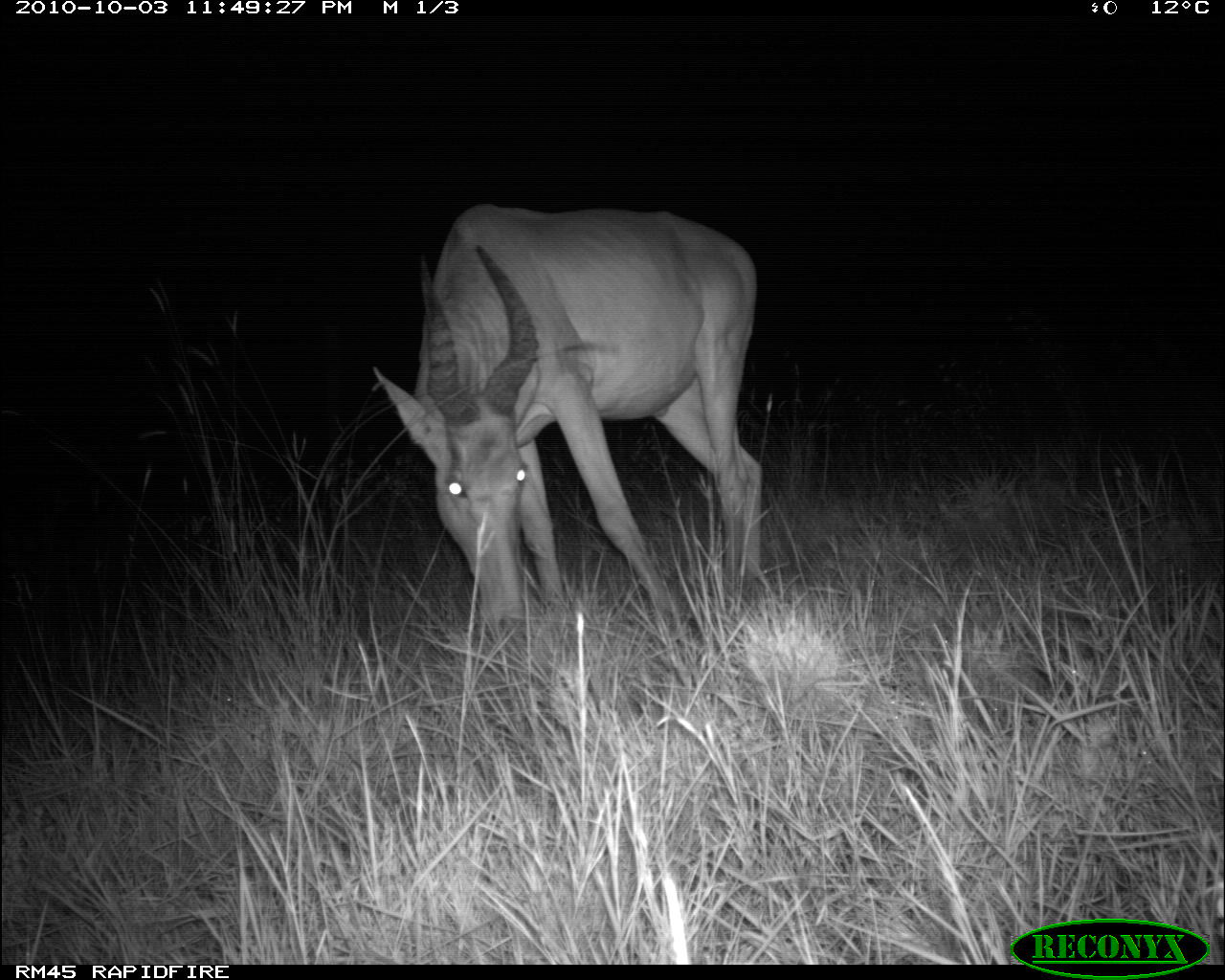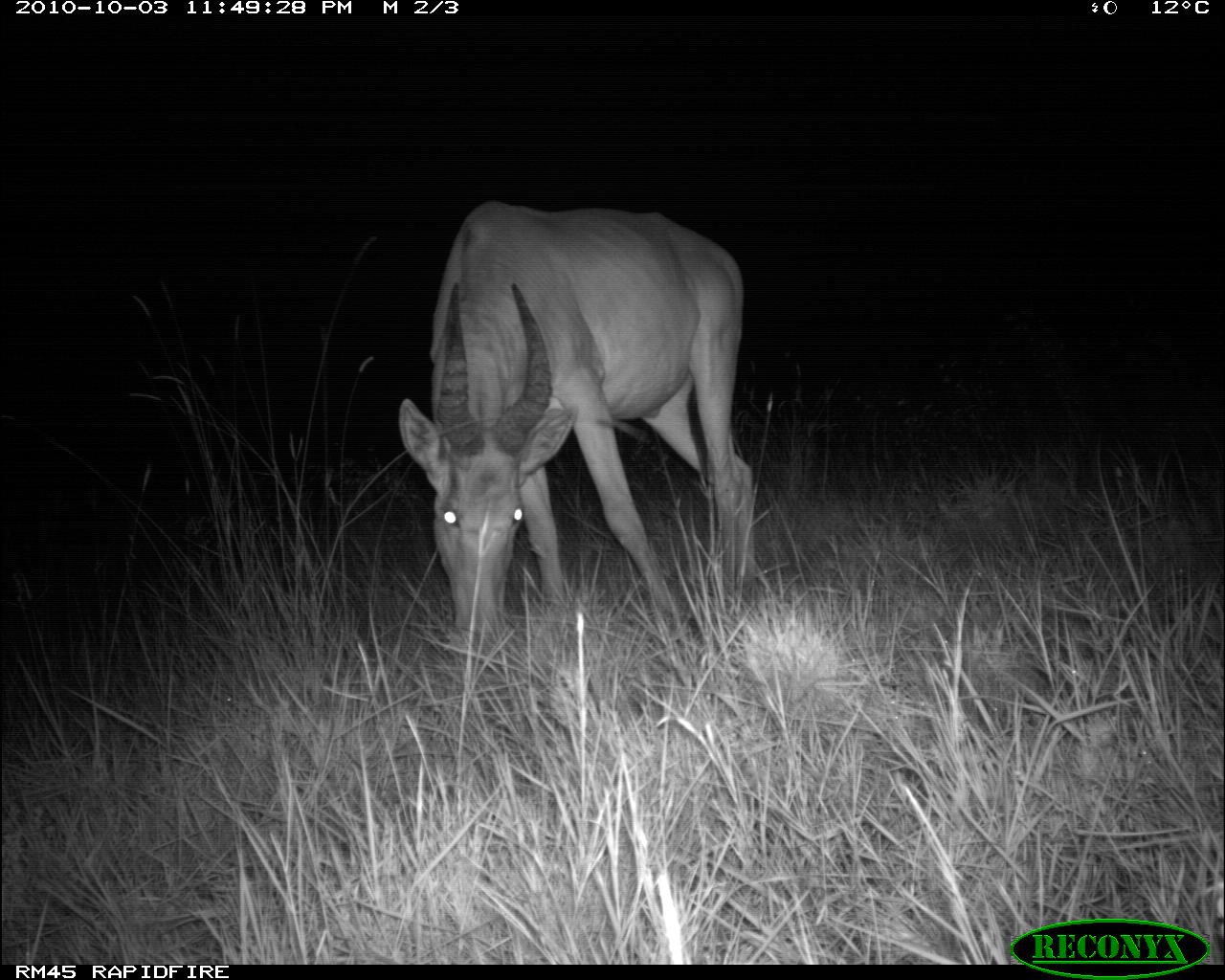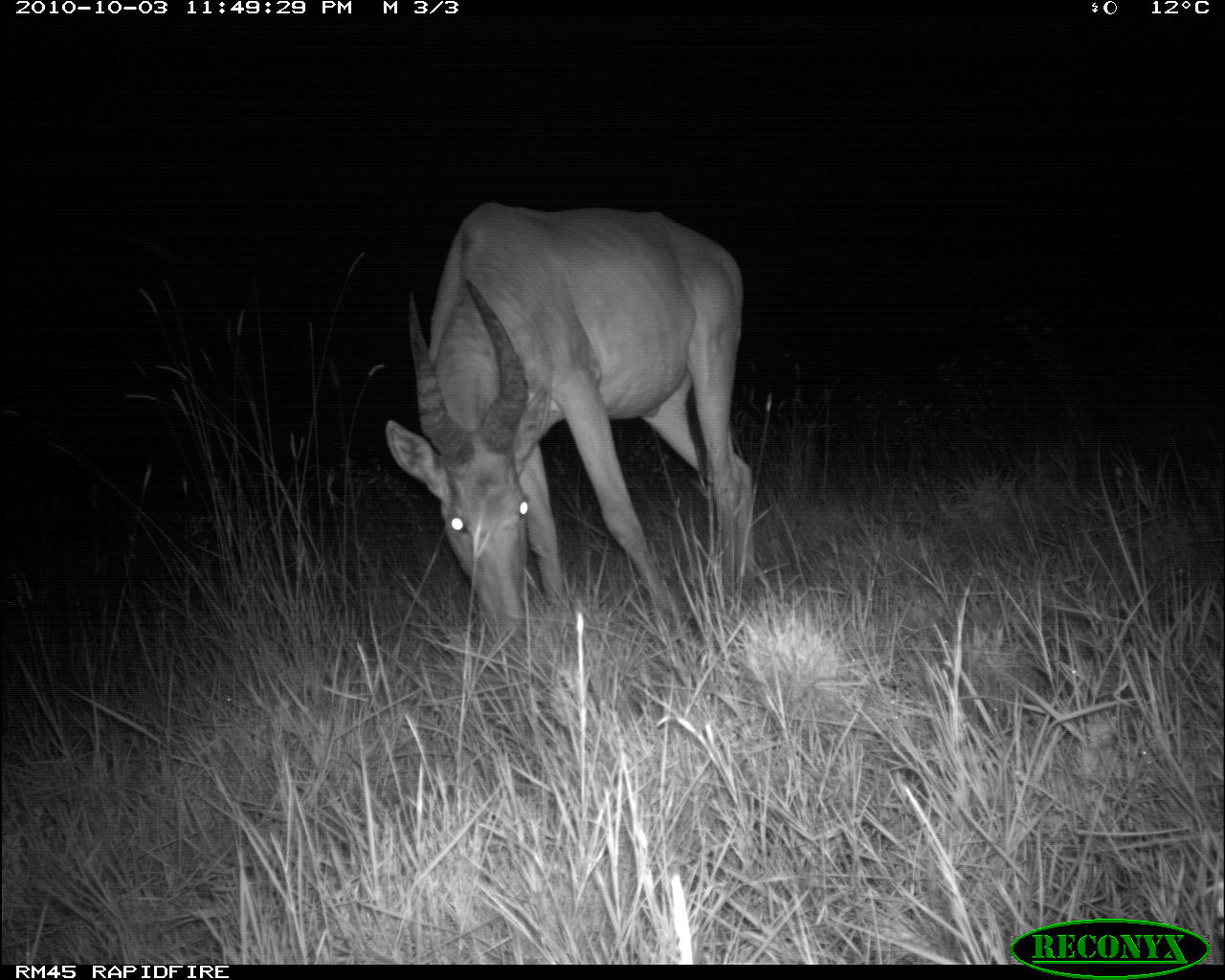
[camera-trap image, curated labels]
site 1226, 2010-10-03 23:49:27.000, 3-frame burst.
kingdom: Animalia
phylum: Chordata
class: Mammalia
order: Artiodactyla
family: Bovidae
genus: Alcelaphus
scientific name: Alcelaphus buselaphus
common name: hartebeest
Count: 1.